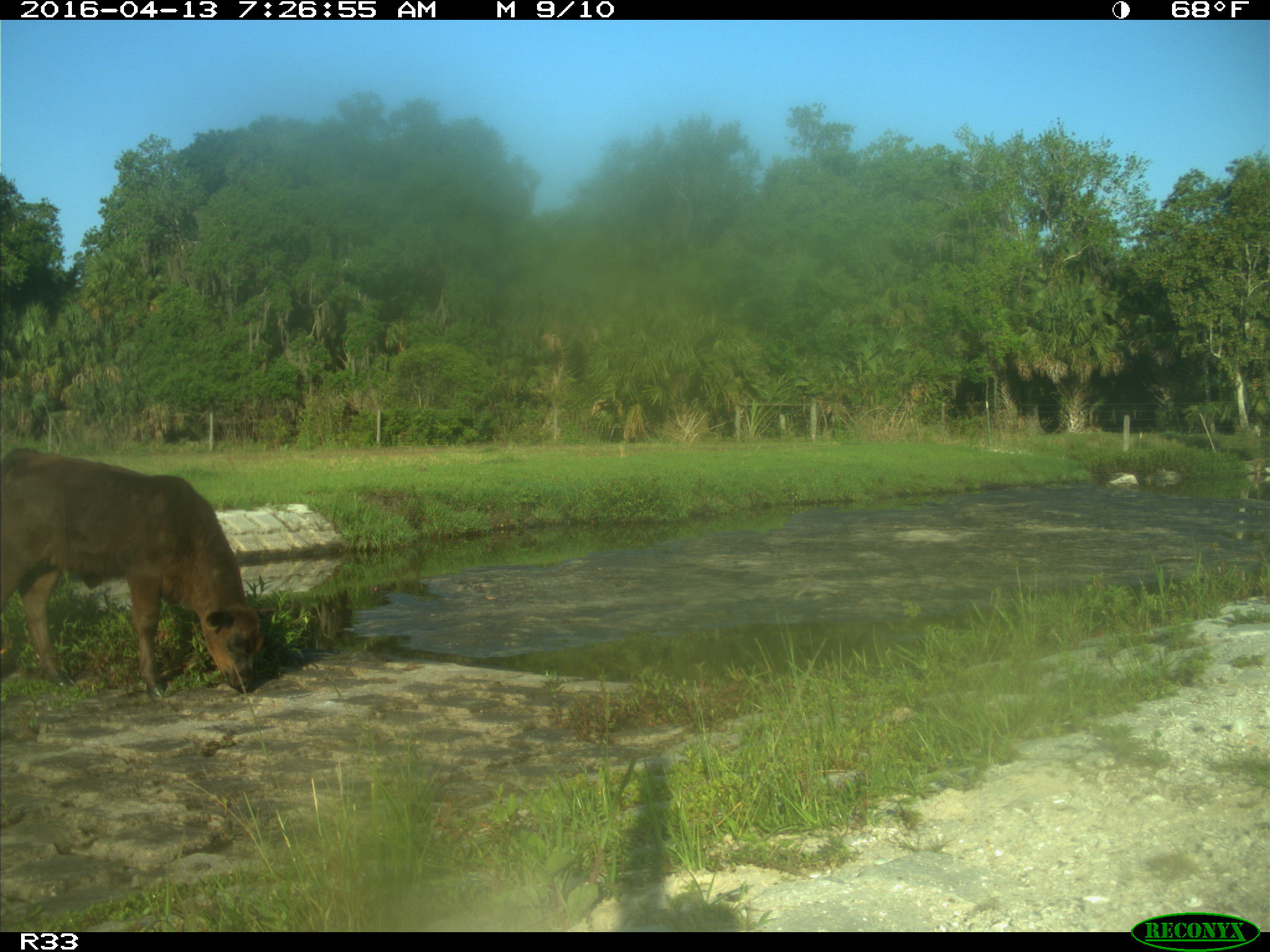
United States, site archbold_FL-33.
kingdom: Animalia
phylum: Chordata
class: Mammalia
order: Artiodactyla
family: Bovidae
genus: Bos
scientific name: Bos taurus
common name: domestic cow